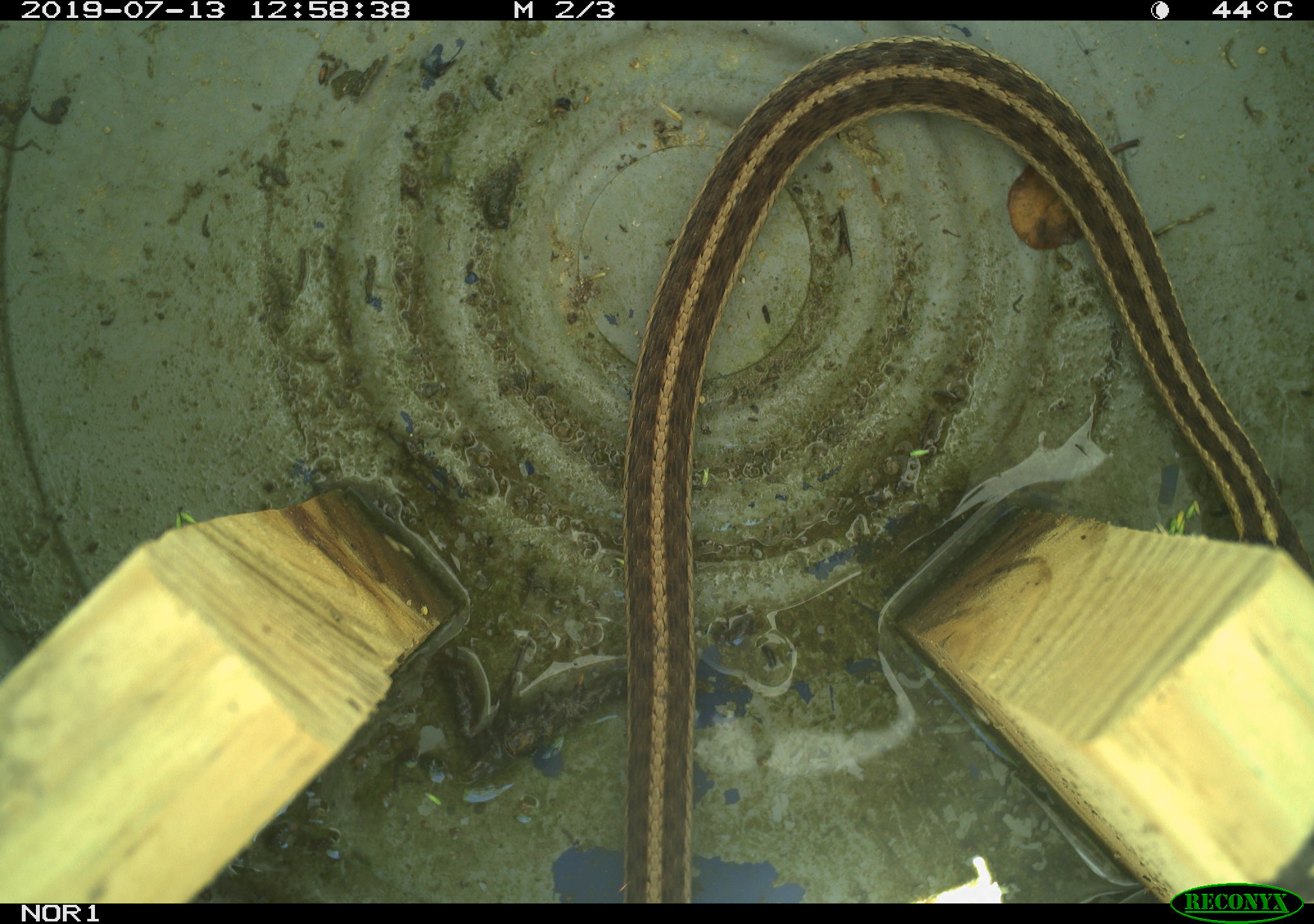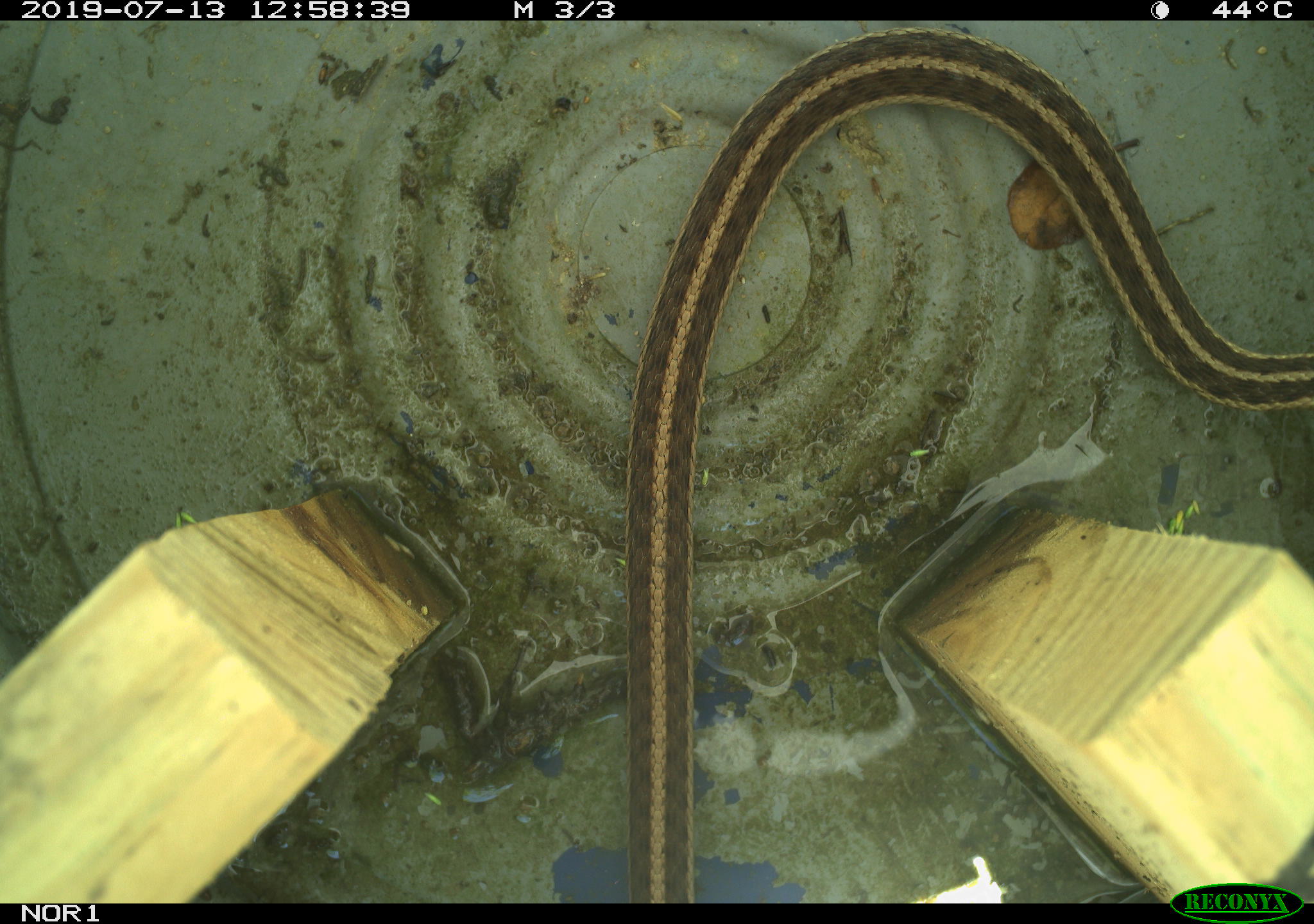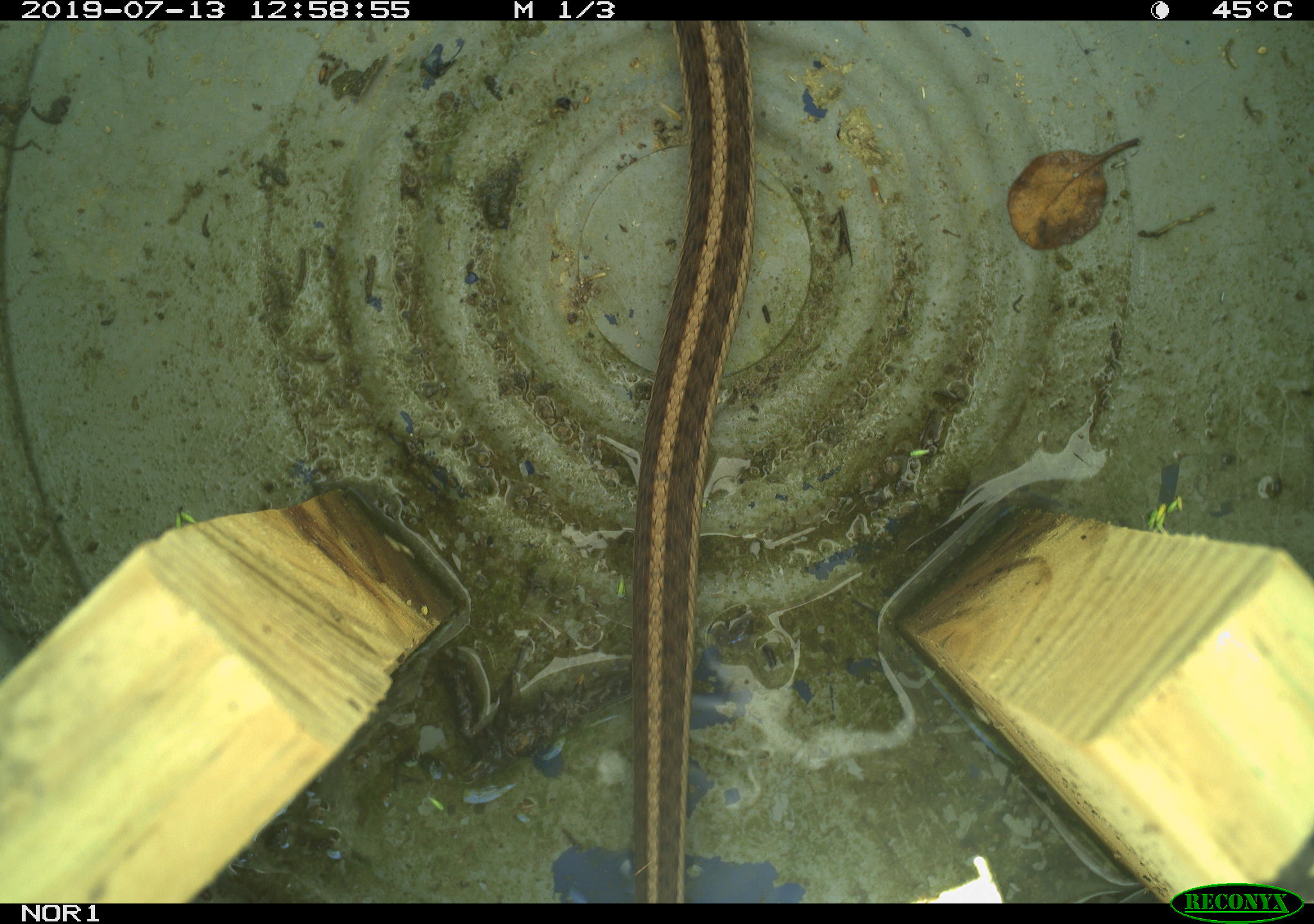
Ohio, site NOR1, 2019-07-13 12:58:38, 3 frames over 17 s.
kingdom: Animalia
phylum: Chordata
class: Reptilia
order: Squamata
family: Colubridae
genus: Thamnophis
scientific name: Thamnophis sirtalis sirtalis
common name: eastern gartersnake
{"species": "eastern gartersnake (Thamnophis sirtalis sirtalis)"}